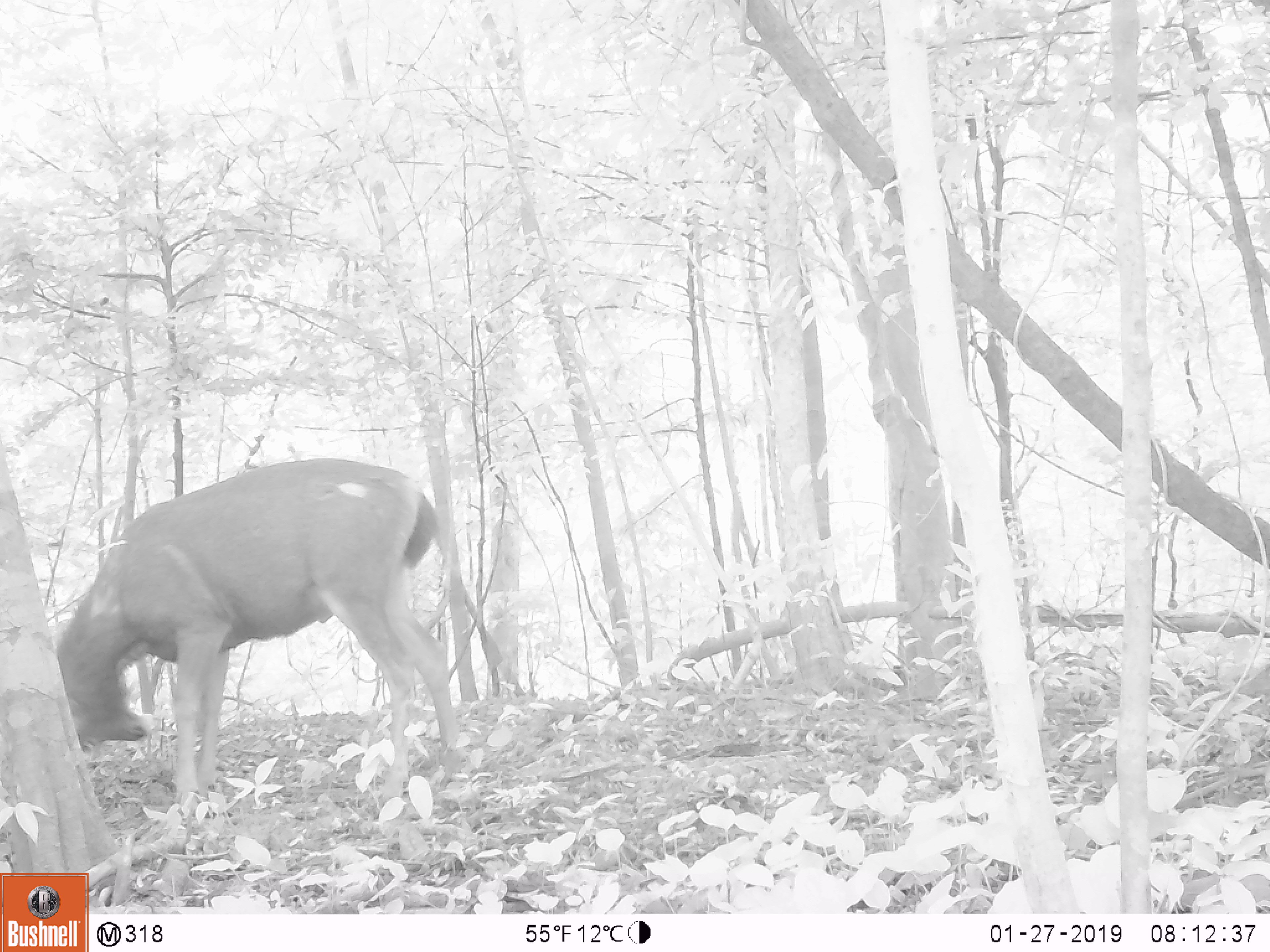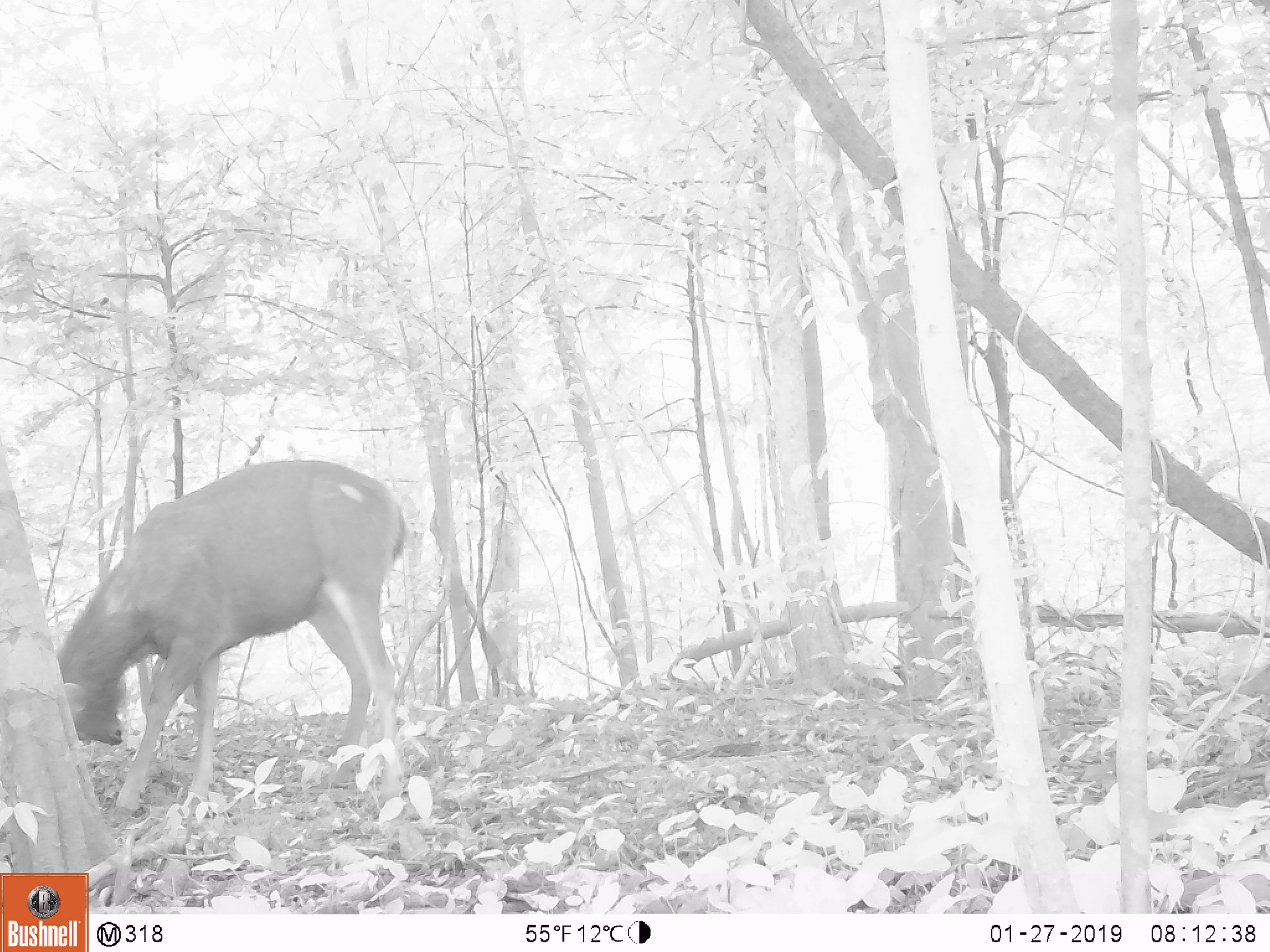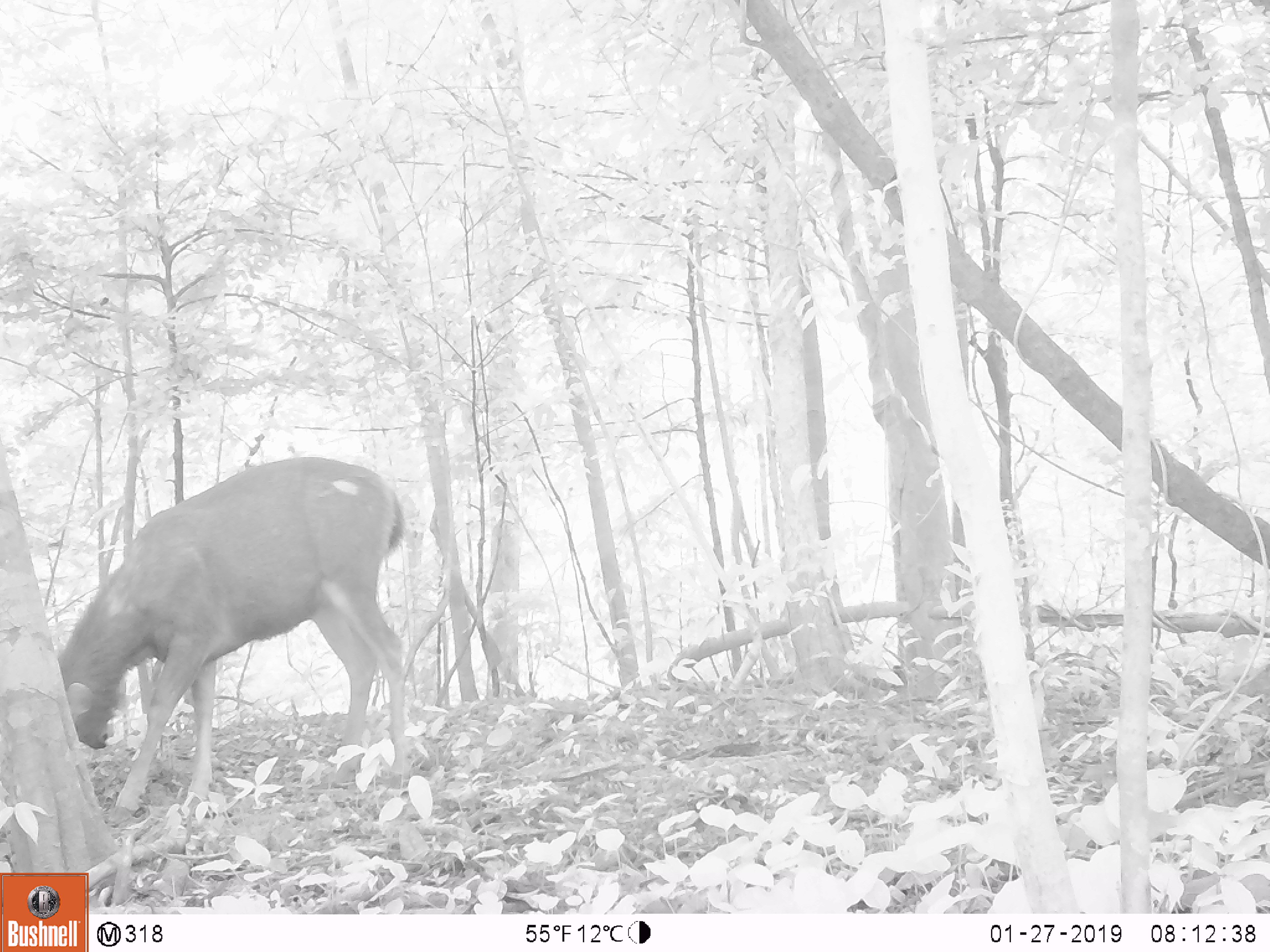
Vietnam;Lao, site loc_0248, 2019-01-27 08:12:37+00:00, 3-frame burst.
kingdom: Animalia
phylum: Chordata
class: Mammalia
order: Artiodactyla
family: Cervidae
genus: Rusa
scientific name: Rusa unicolor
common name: sambar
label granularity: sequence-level